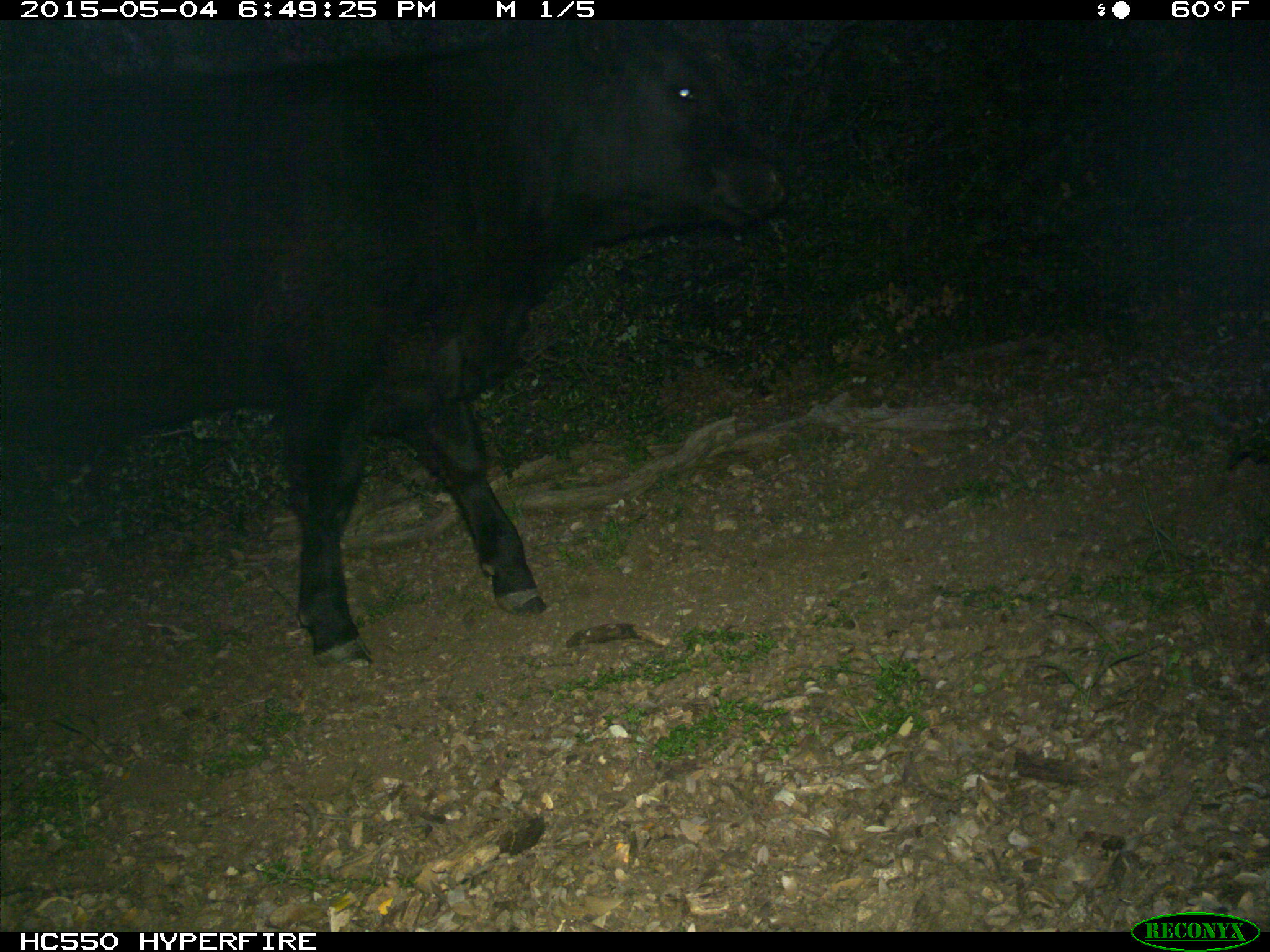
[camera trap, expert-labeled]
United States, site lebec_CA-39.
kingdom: Animalia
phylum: Chordata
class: Mammalia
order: Artiodactyla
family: Bovidae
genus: Bos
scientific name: Bos taurus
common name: domestic cow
Bos taurus (domestic cow).